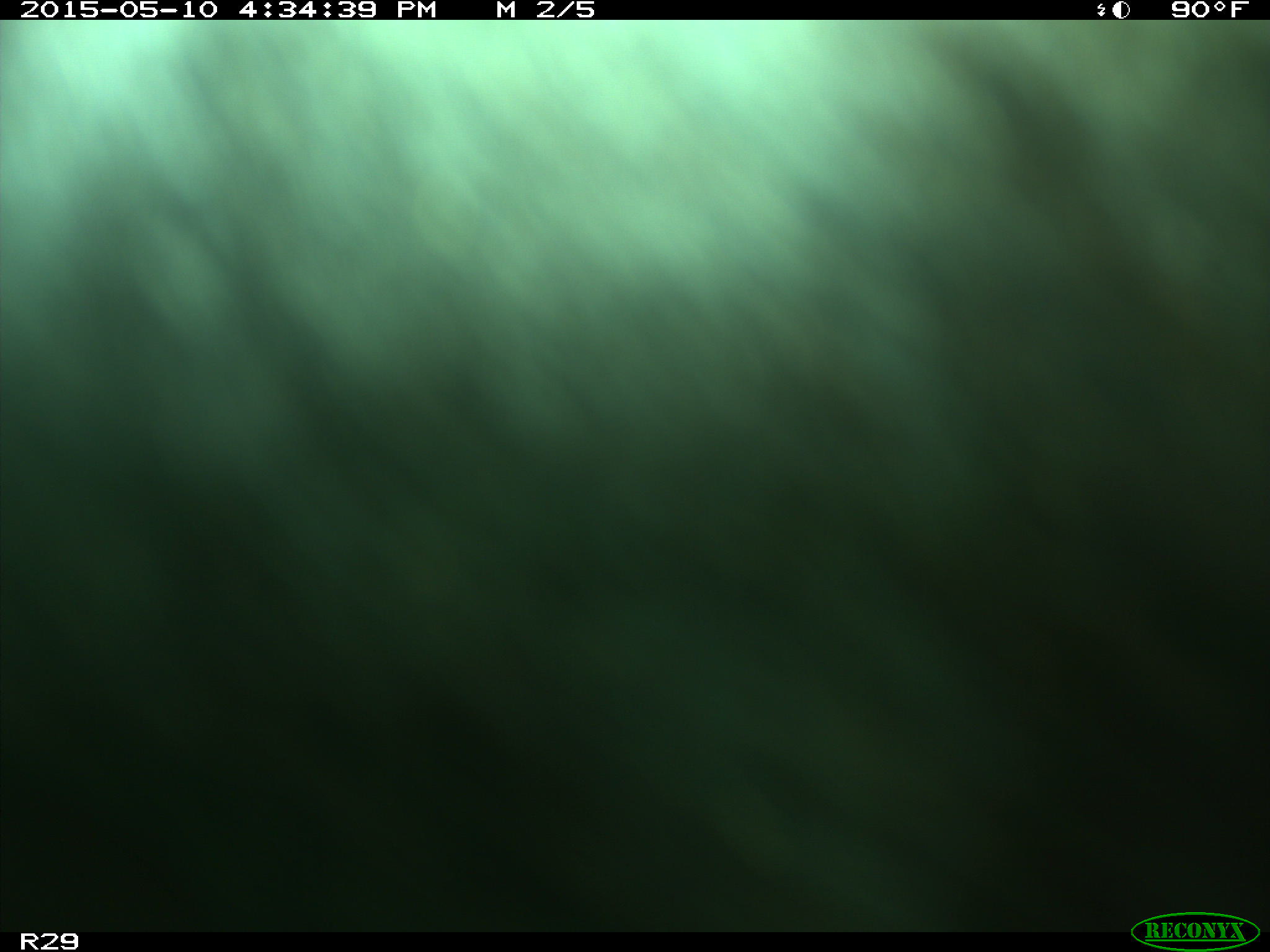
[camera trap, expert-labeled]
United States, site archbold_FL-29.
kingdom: Animalia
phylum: Chordata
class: Mammalia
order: Artiodactyla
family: Bovidae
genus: Bos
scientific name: Bos taurus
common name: domestic cow